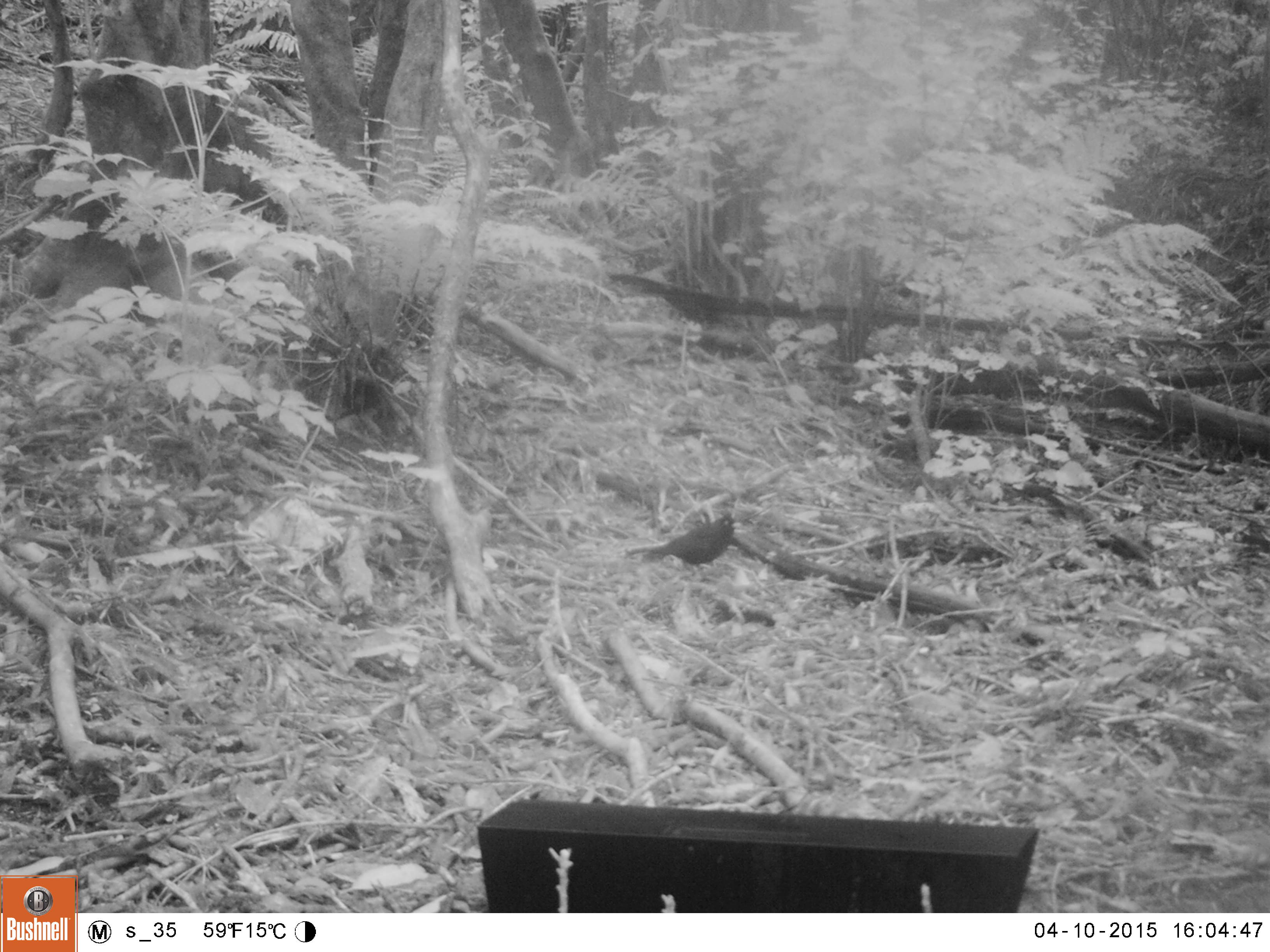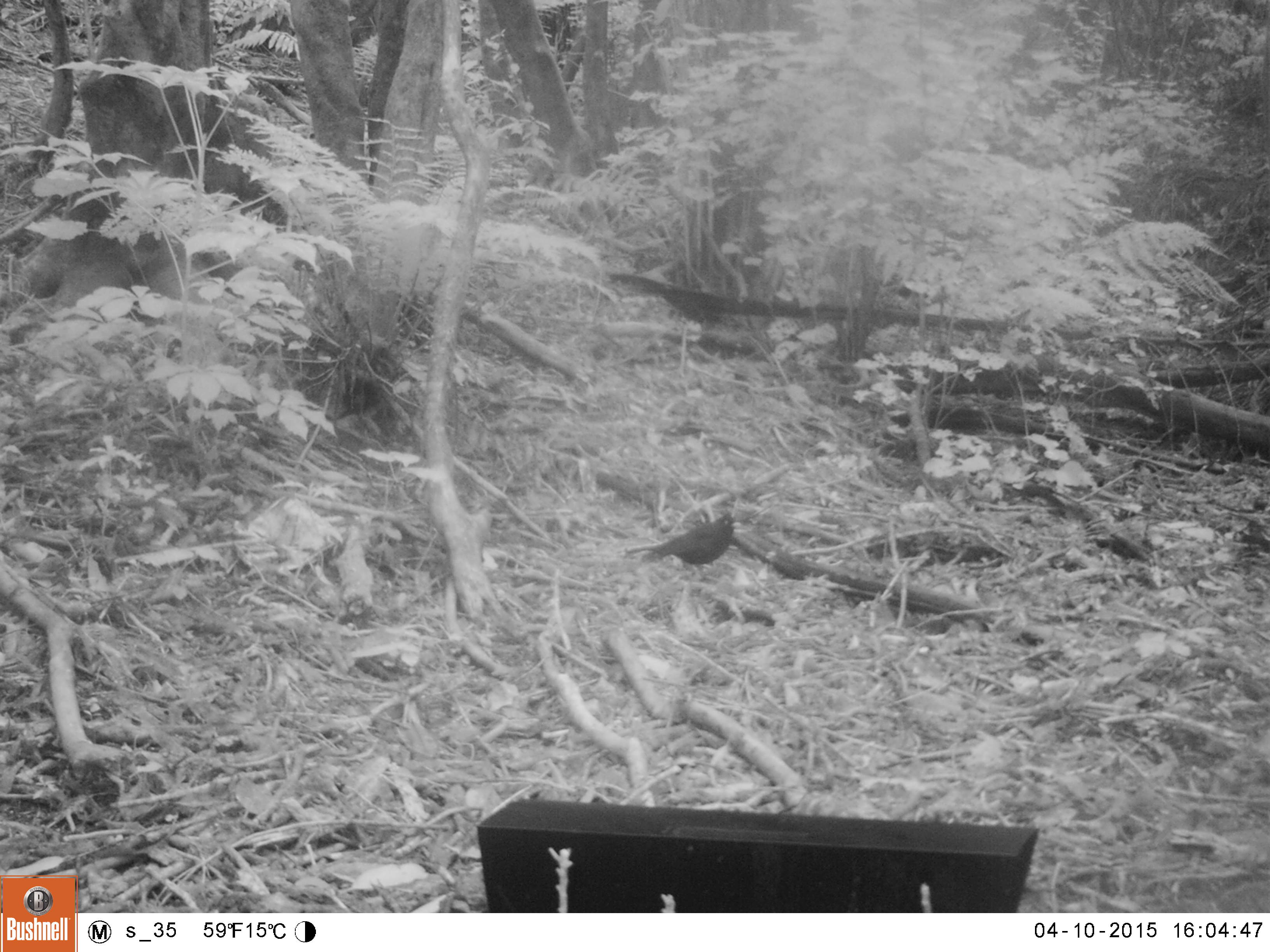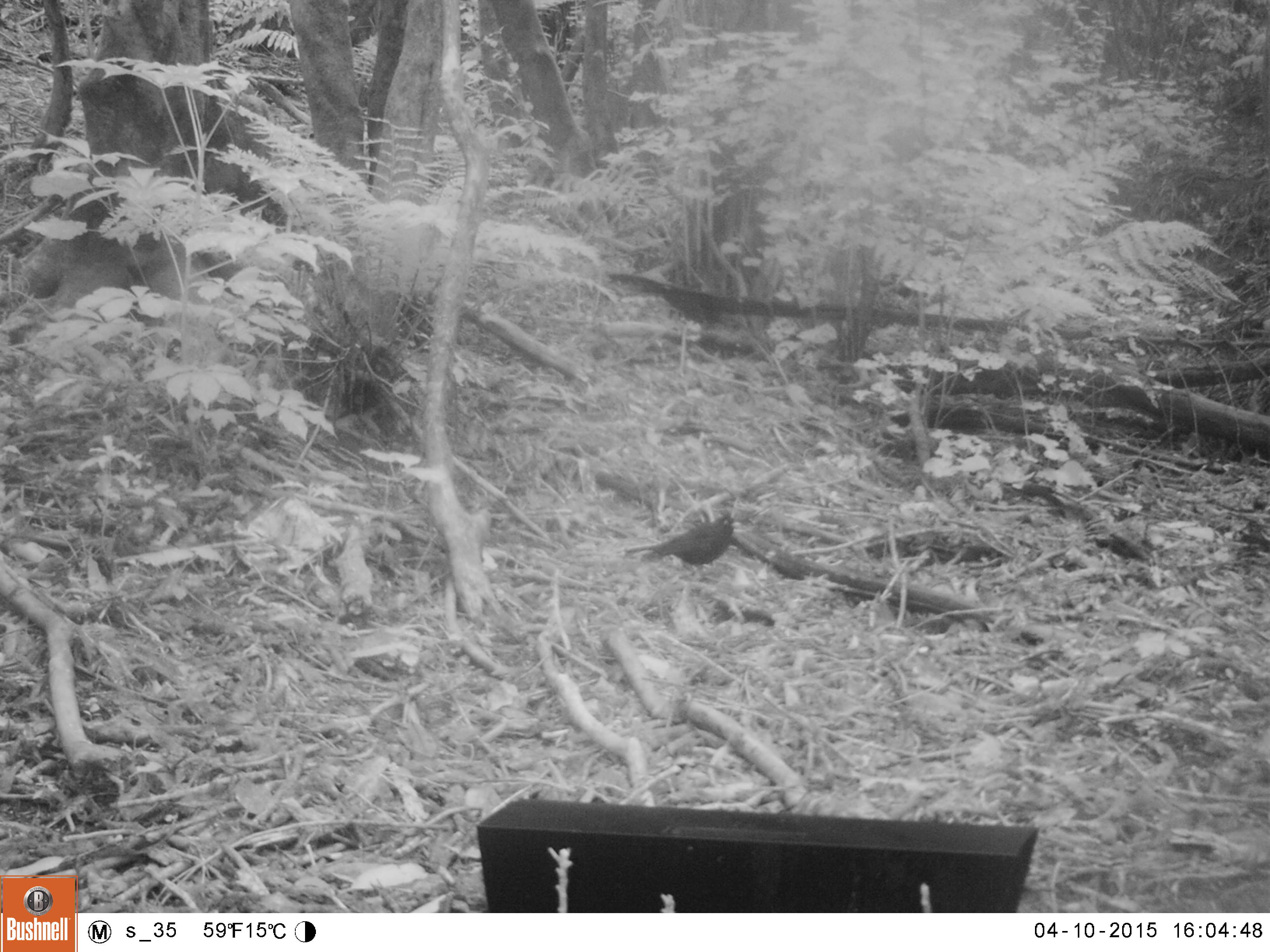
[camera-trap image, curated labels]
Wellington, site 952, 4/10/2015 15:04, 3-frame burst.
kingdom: Animalia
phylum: Chordata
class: Aves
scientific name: Aves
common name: bird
Bird (Aves).